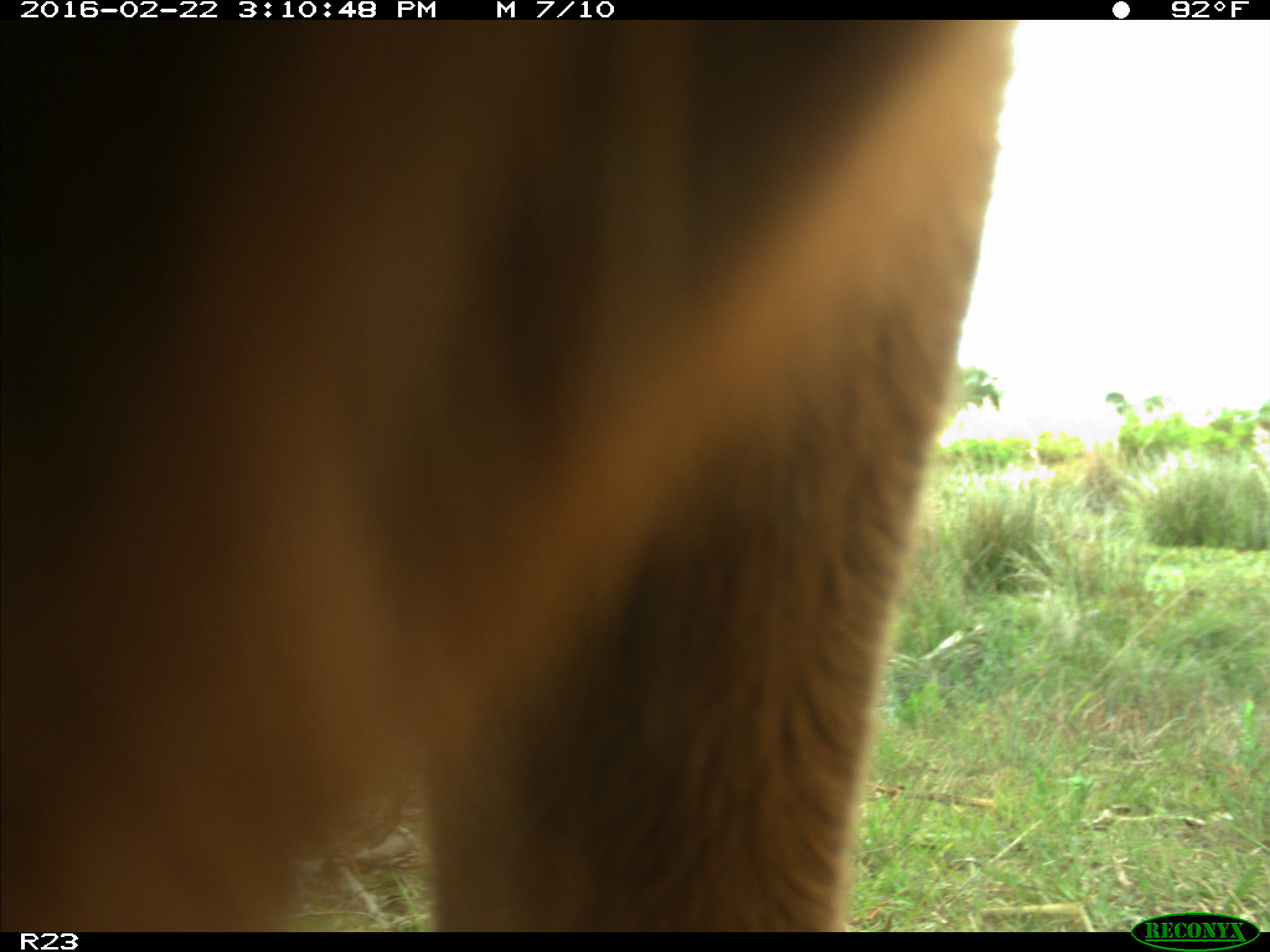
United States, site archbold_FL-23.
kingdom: Animalia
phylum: Chordata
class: Mammalia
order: Artiodactyla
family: Bovidae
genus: Bos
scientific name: Bos taurus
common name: domestic cow